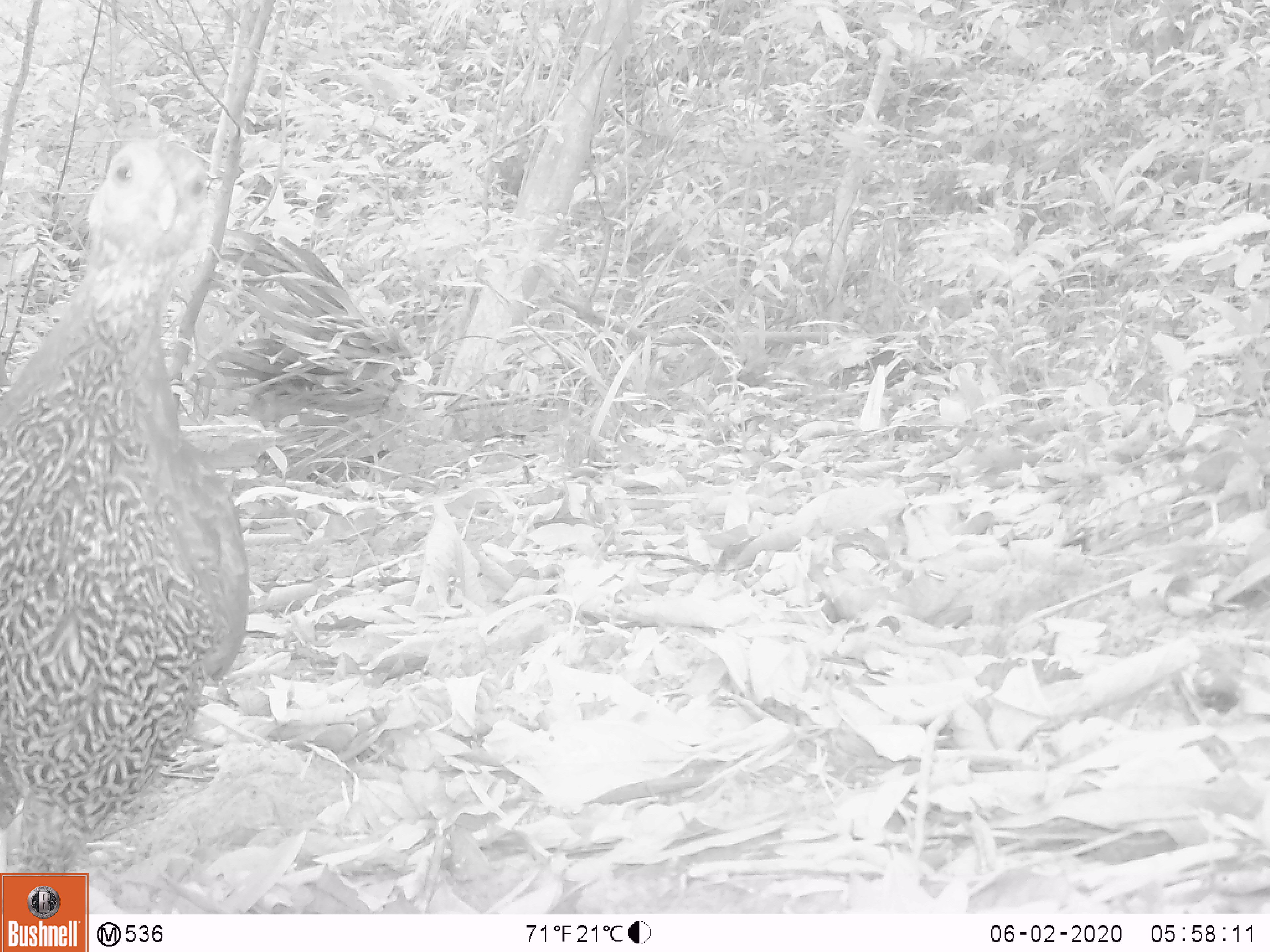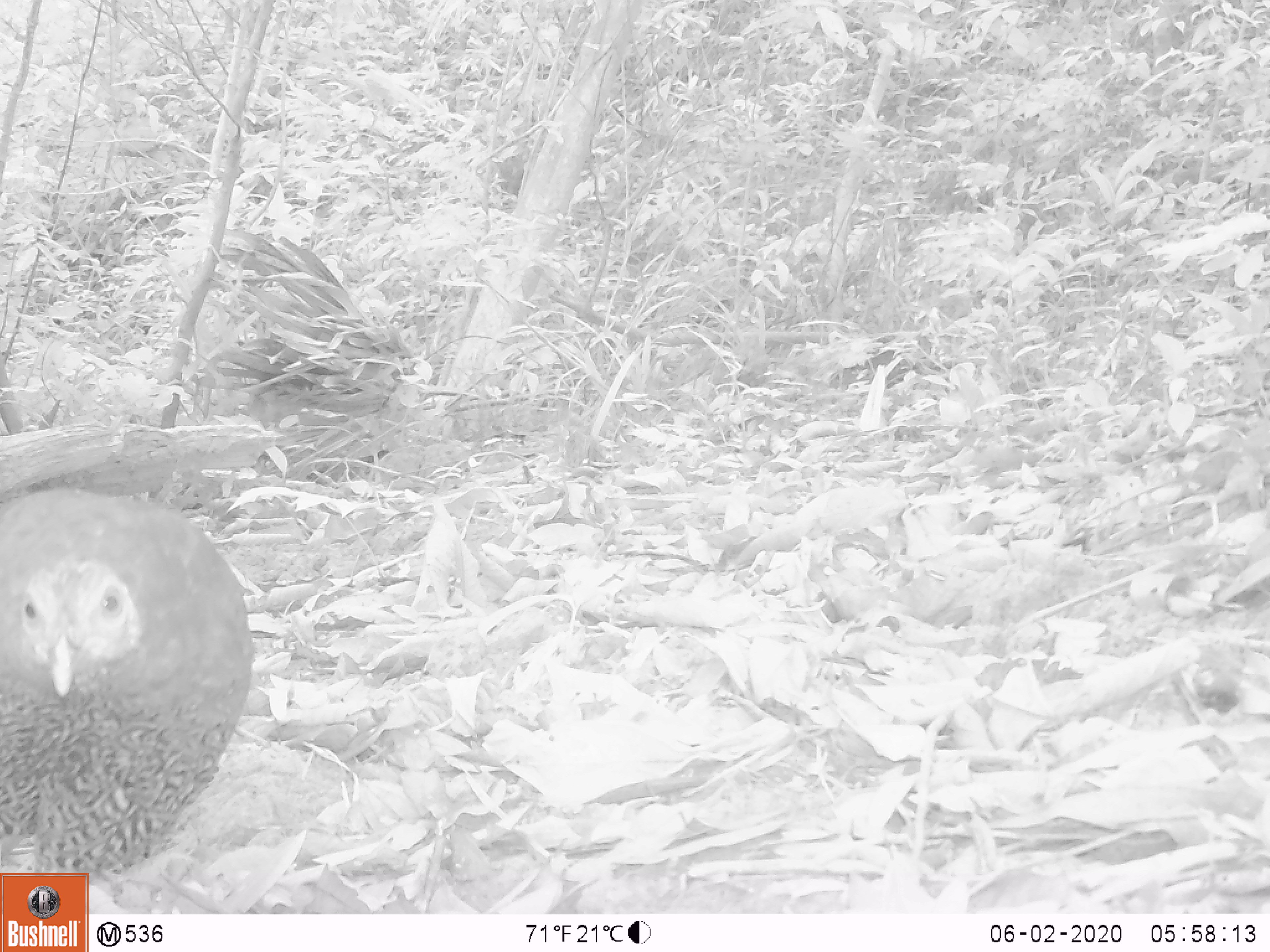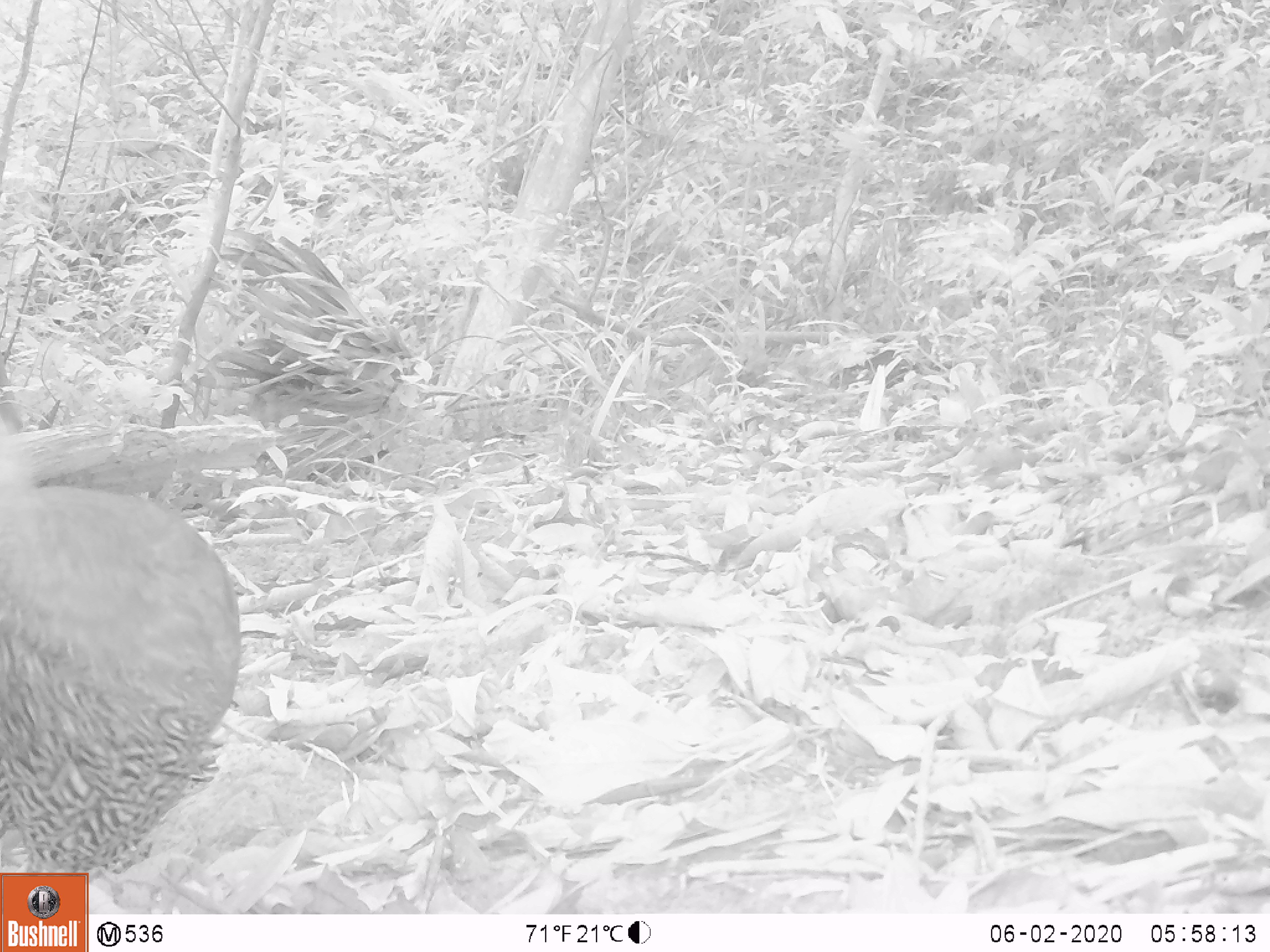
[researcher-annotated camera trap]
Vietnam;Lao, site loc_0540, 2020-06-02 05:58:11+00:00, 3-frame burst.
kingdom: Animalia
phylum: Chordata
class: Aves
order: Galliformes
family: Phasianidae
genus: Lophura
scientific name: Lophura nycthemera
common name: silver pheasant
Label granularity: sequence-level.